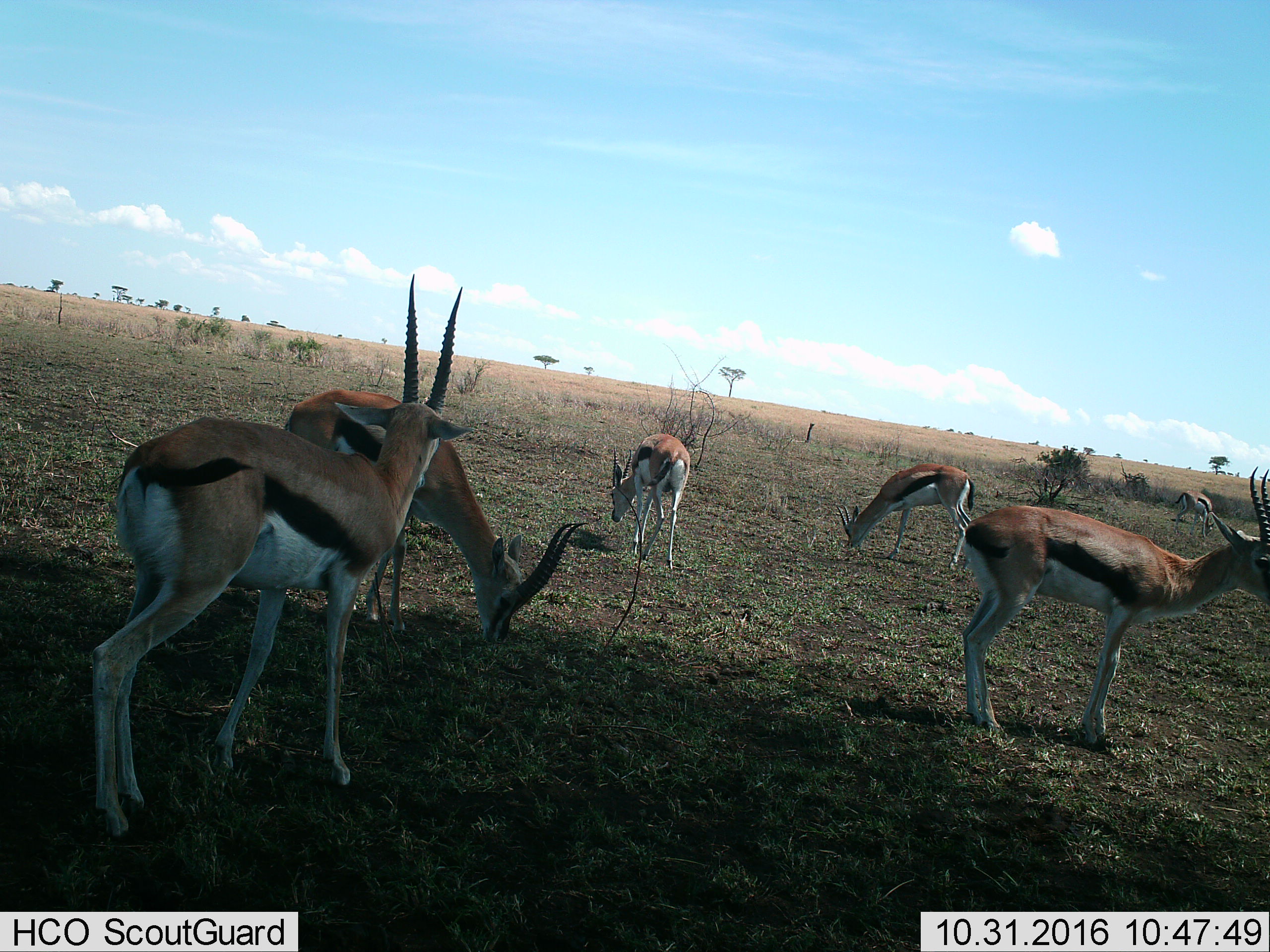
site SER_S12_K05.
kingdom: Animalia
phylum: Chordata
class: Mammalia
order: Artiodactyla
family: Bovidae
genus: Eudorcas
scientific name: Eudorcas thomsonii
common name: thomson's gazelle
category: gazellethomsons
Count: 6.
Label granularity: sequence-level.